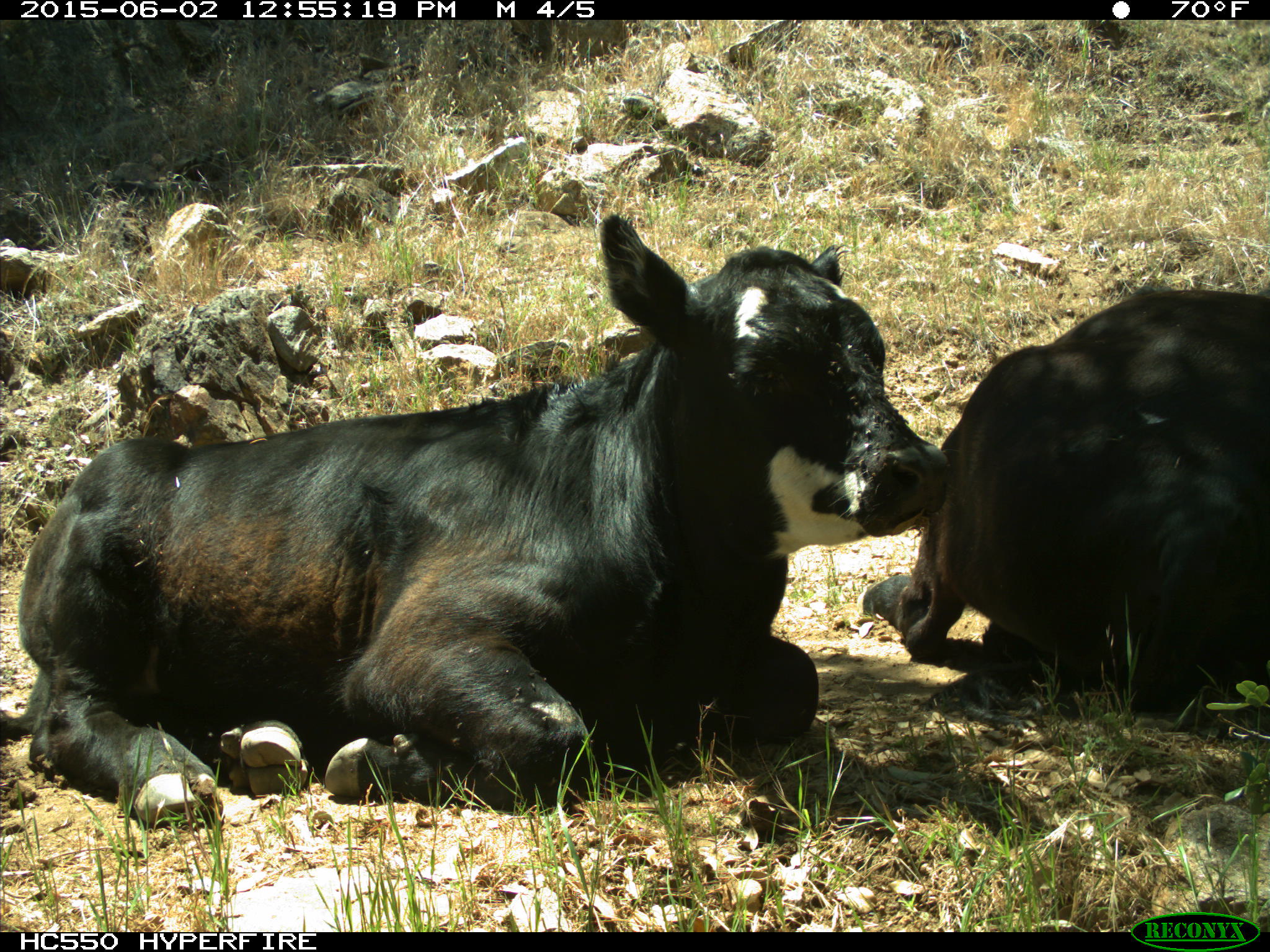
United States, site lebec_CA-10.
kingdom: Animalia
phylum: Chordata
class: Mammalia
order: Artiodactyla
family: Bovidae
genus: Bos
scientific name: Bos taurus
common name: domestic cow